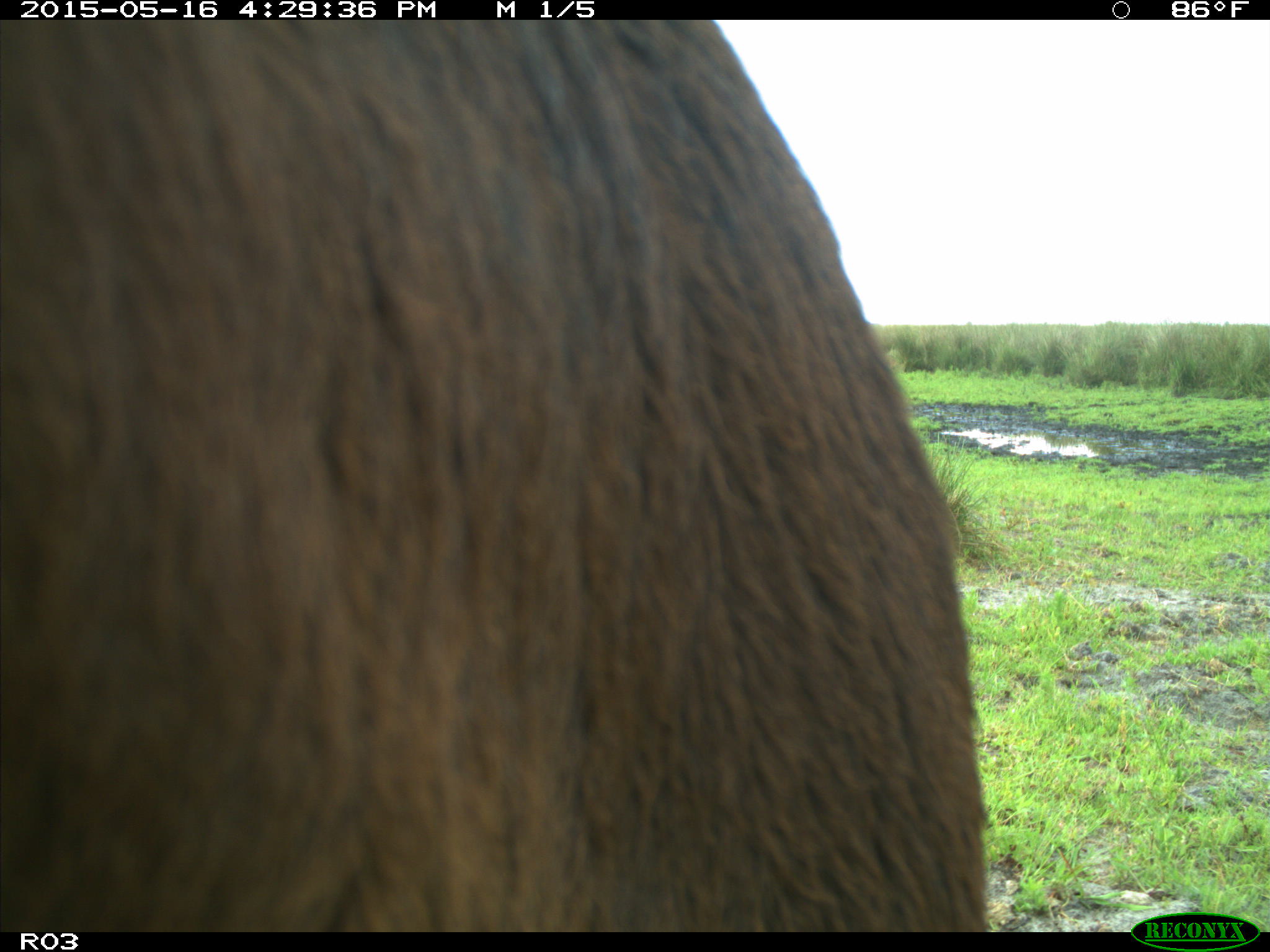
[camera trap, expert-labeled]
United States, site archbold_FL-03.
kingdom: Animalia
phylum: Chordata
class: Mammalia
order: Artiodactyla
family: Bovidae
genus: Bos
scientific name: Bos taurus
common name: domestic cow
Bos taurus (domestic cow).